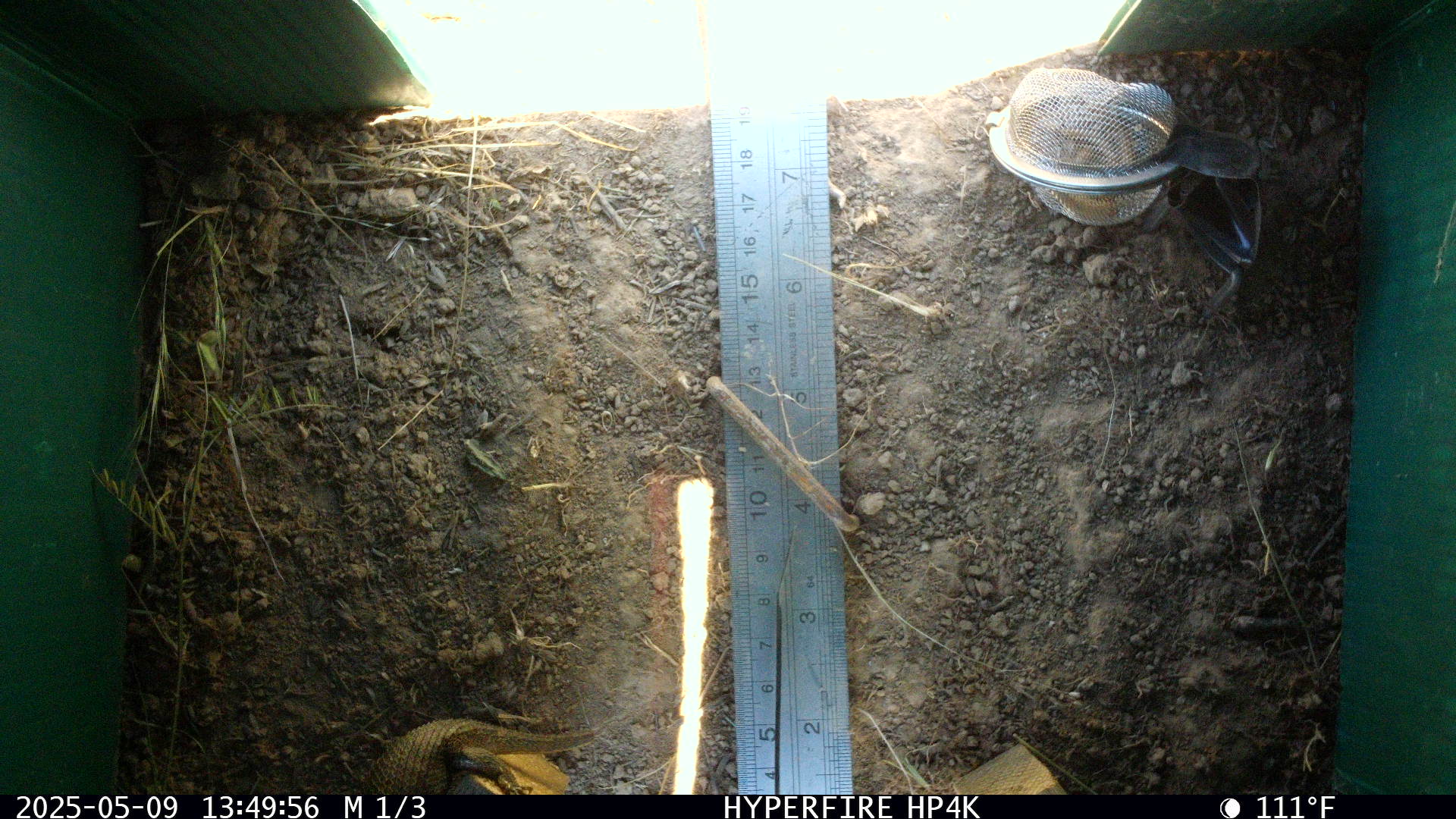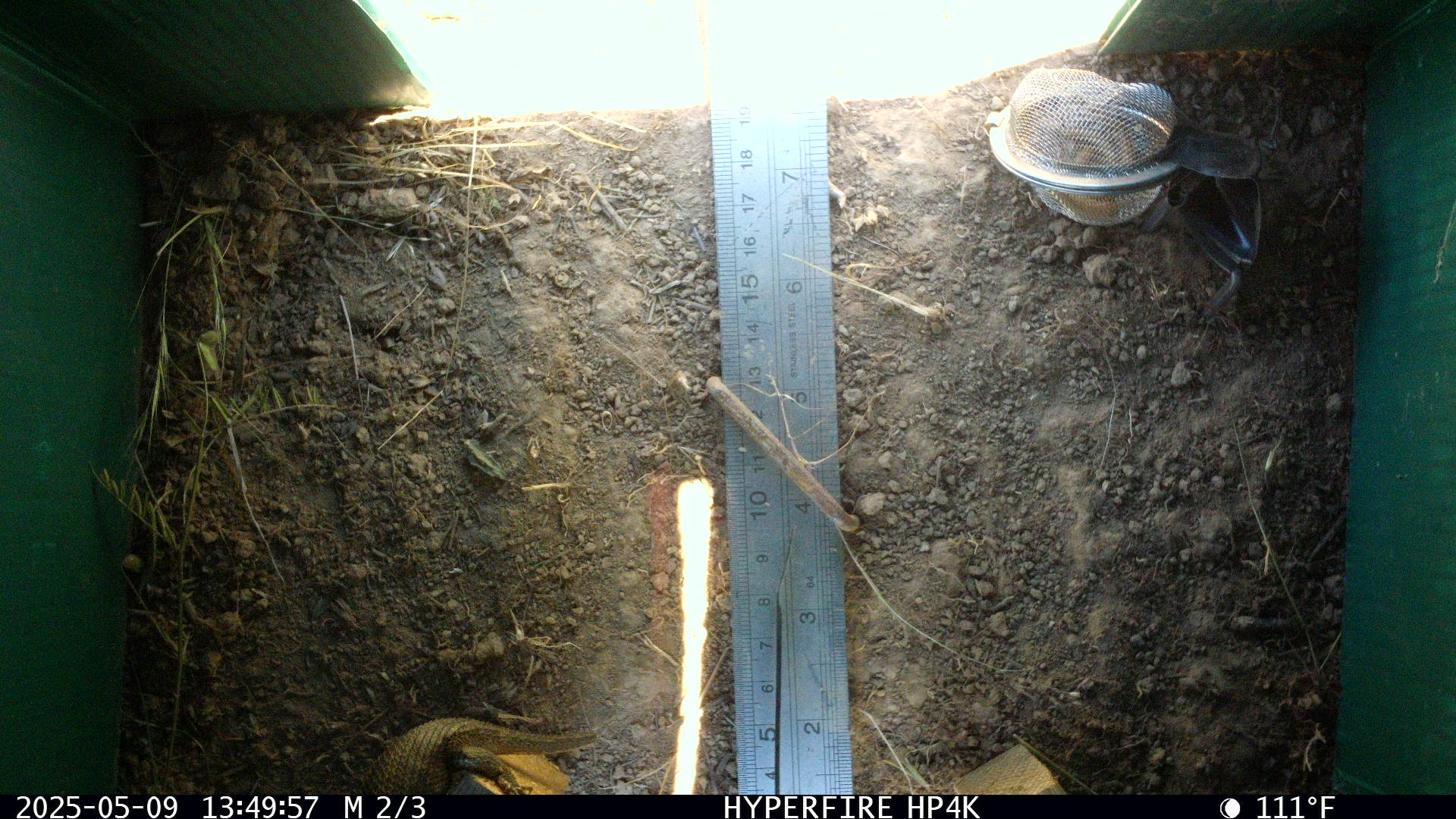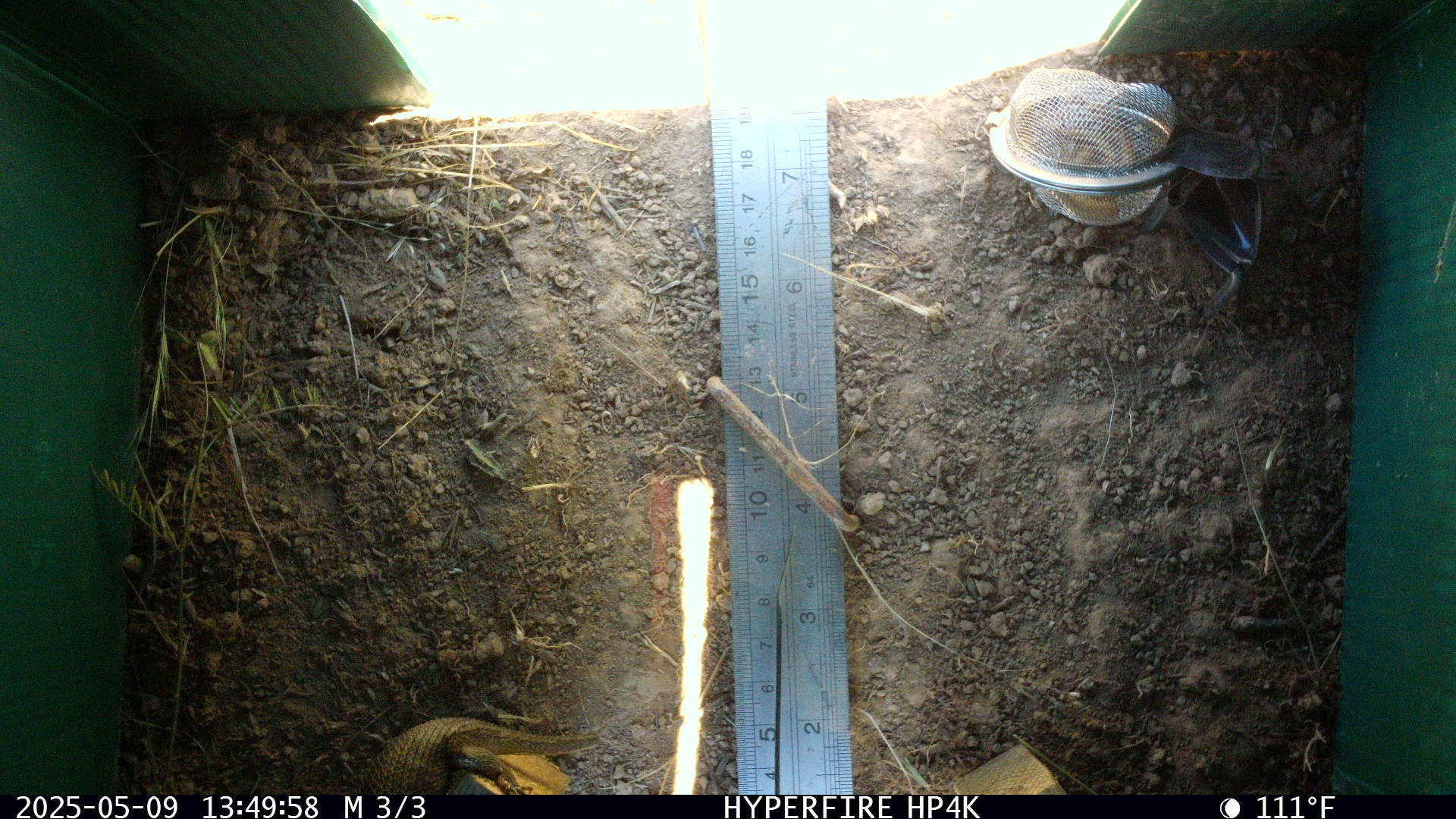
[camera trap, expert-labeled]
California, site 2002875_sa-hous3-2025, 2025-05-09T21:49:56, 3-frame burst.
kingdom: Animalia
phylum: Chordata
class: Reptilia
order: Squamata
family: Phrynosomatidae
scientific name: Phrynosomatidae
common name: north american spiny lizards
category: sceloporus/uta species